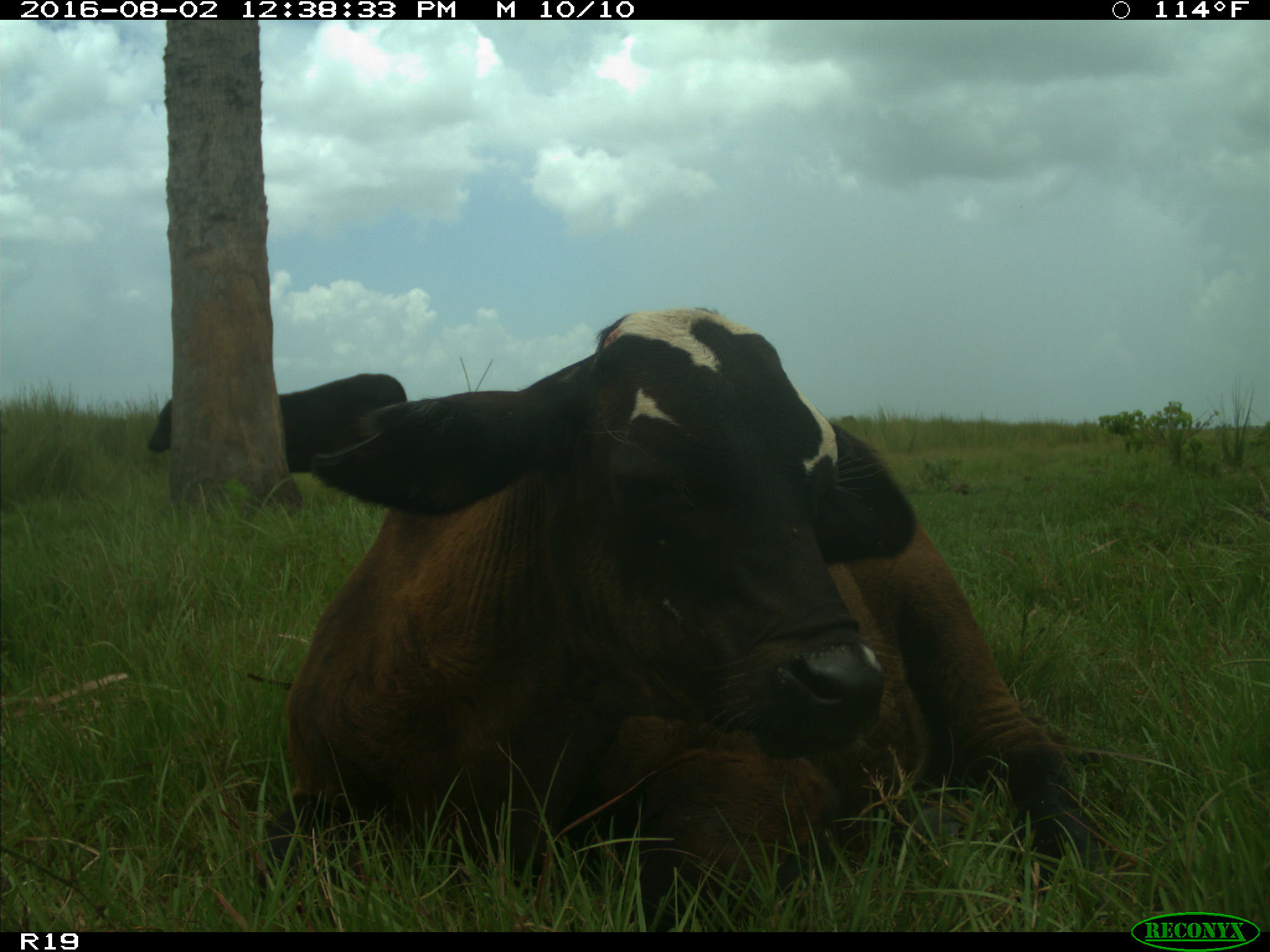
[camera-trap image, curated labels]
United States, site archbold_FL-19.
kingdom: Animalia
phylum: Chordata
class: Mammalia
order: Artiodactyla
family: Bovidae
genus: Bos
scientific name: Bos taurus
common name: domestic cow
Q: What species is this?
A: Bos taurus (domestic cow).